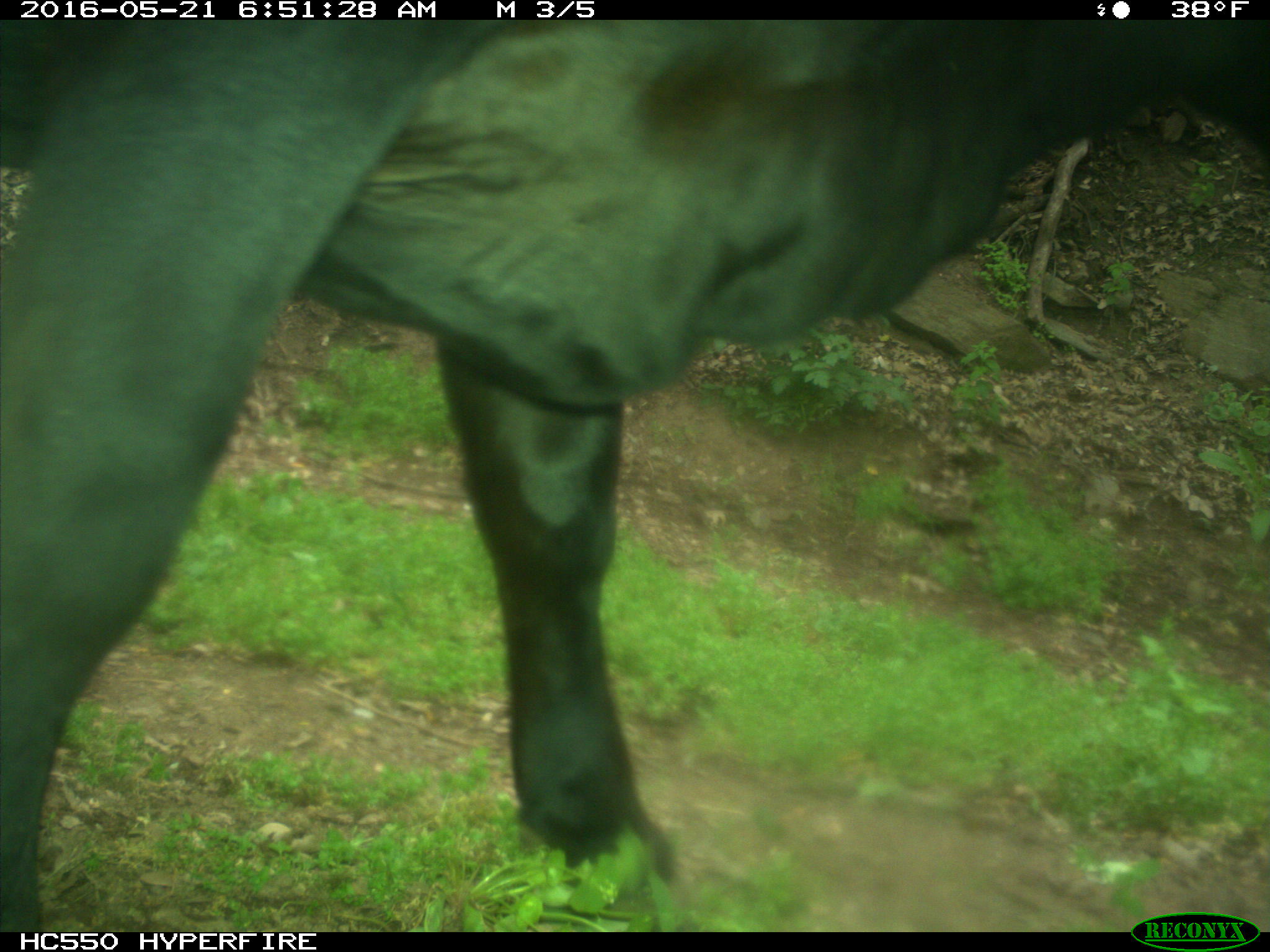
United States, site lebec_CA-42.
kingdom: Animalia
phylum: Chordata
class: Mammalia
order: Artiodactyla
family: Bovidae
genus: Bos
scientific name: Bos taurus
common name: domestic cow